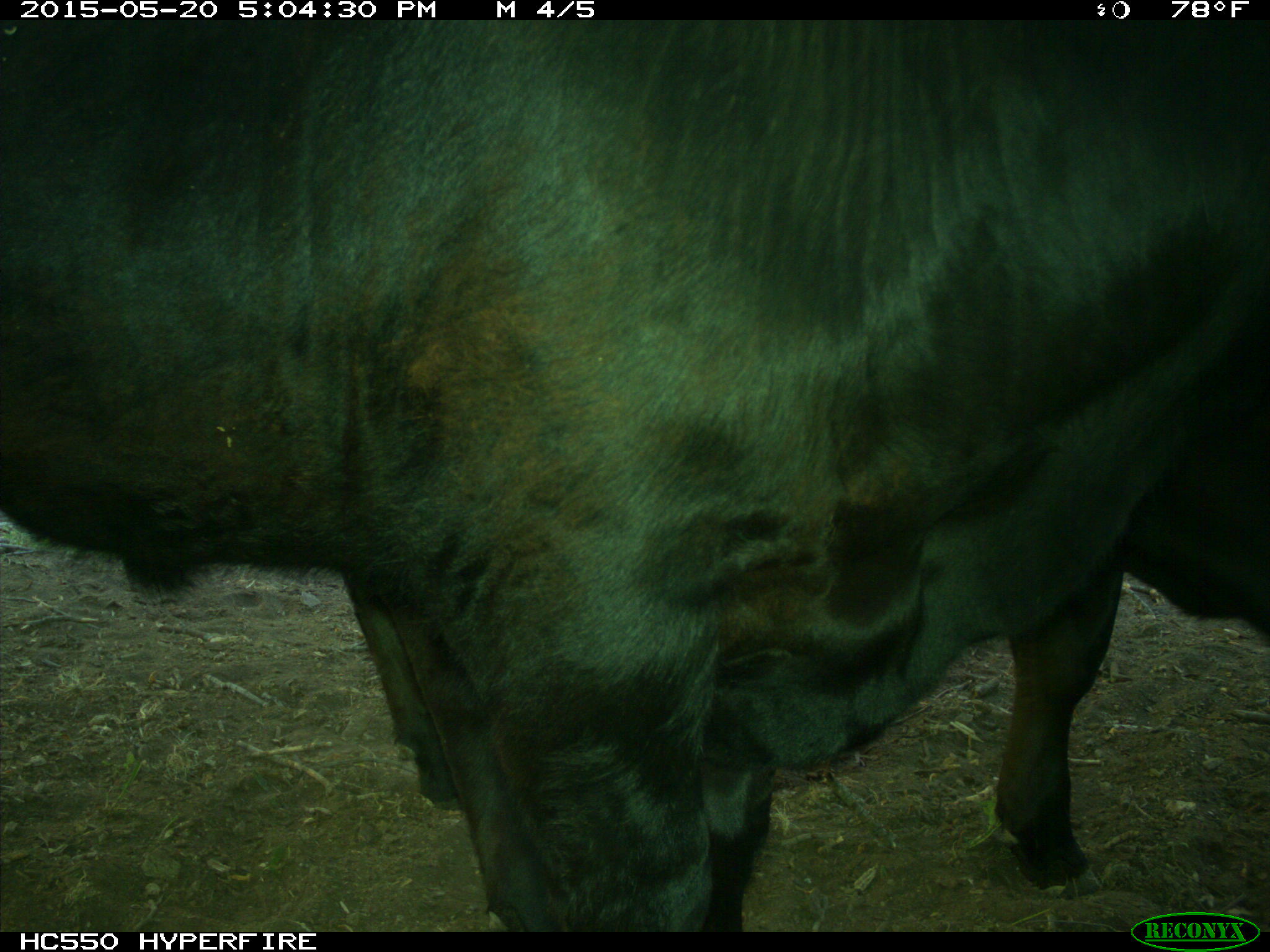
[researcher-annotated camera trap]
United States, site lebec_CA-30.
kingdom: Animalia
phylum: Chordata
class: Mammalia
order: Artiodactyla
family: Bovidae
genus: Bos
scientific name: Bos taurus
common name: domestic cow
Bos taurus (domestic cow).